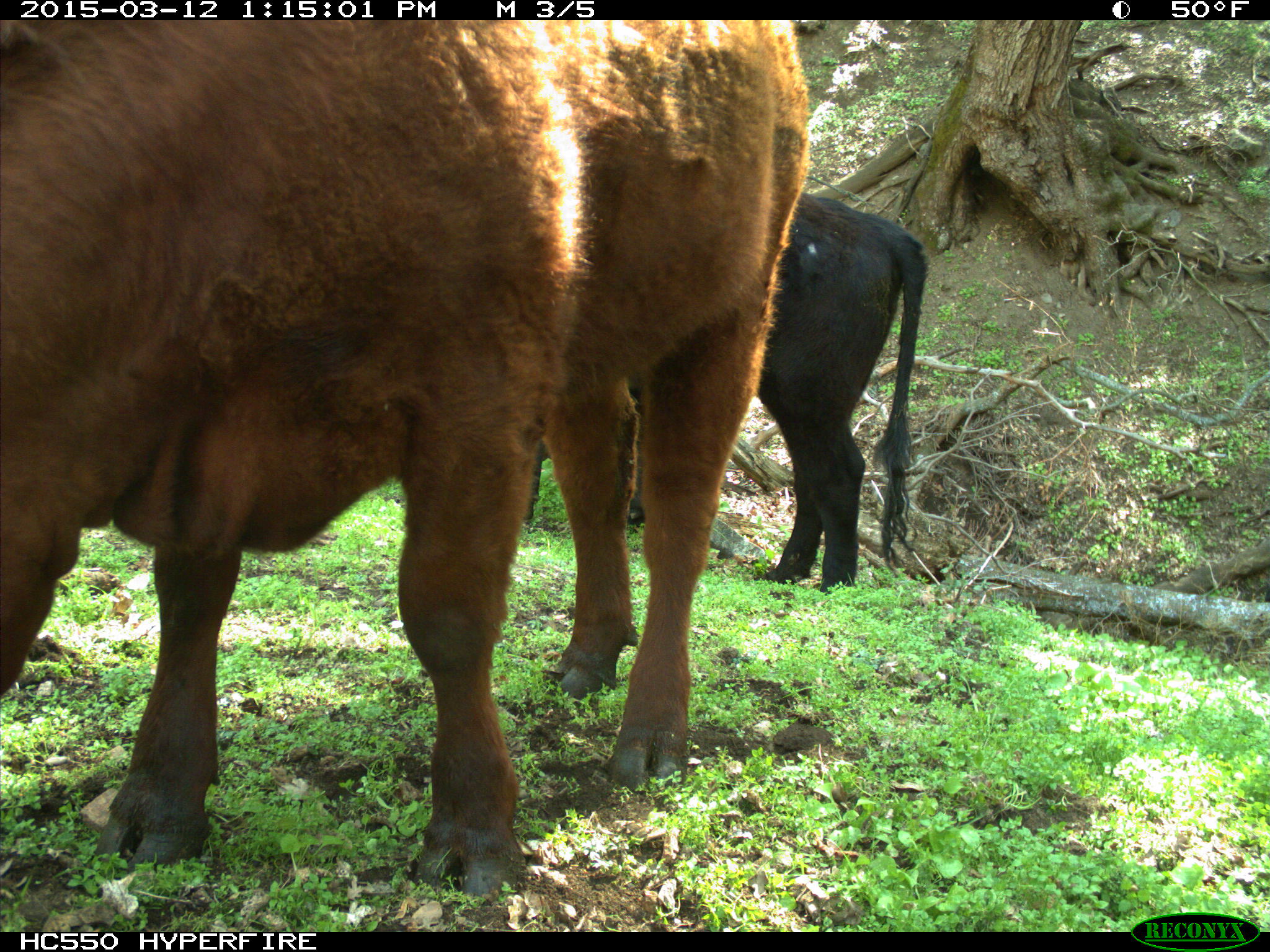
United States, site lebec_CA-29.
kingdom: Animalia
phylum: Chordata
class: Mammalia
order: Artiodactyla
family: Bovidae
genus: Bos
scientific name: Bos taurus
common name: domestic cow